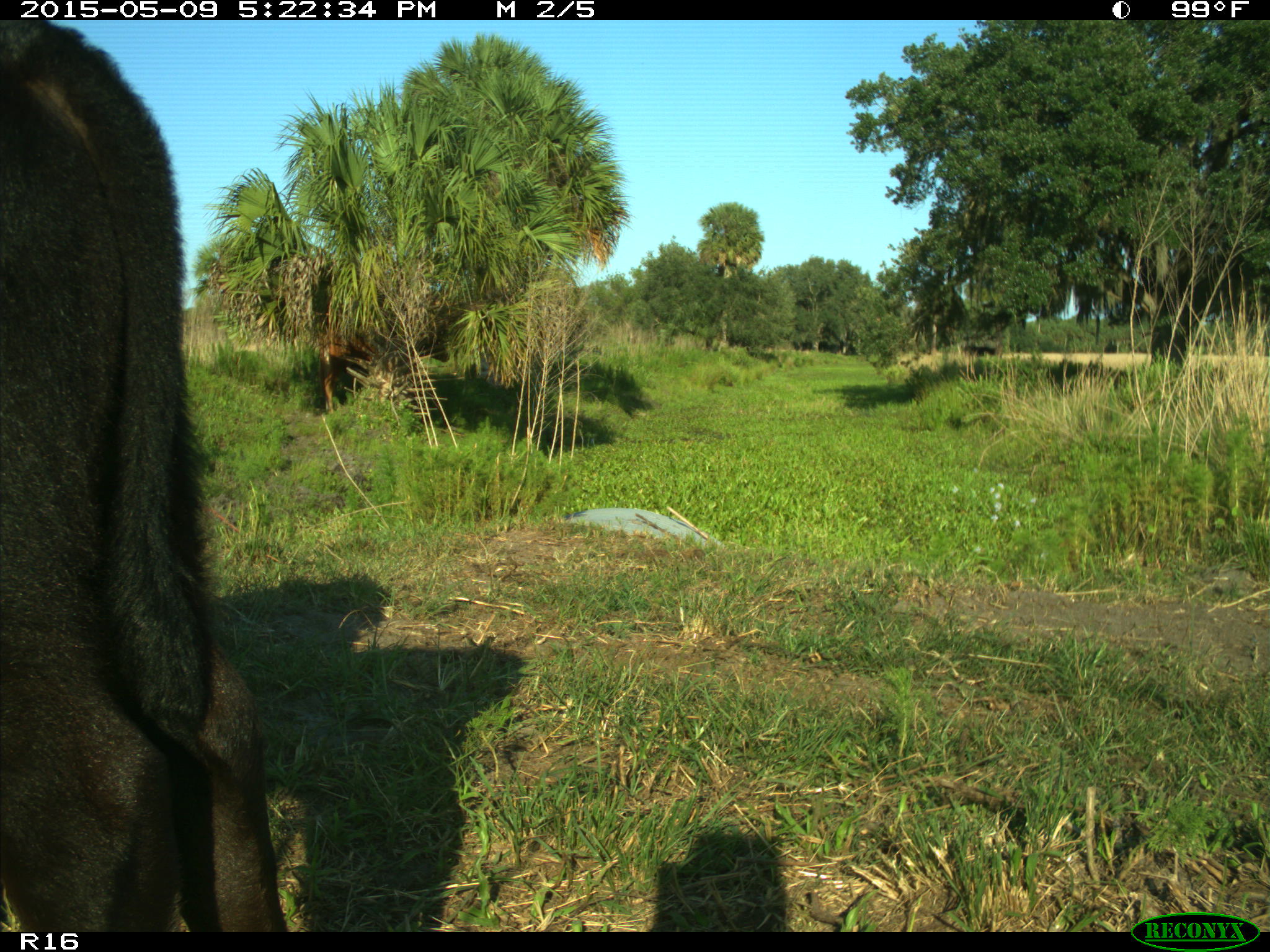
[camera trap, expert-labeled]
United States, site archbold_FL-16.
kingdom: Animalia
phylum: Chordata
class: Mammalia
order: Artiodactyla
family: Bovidae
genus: Bos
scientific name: Bos taurus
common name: domestic cow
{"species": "Bos taurus (domestic cow)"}